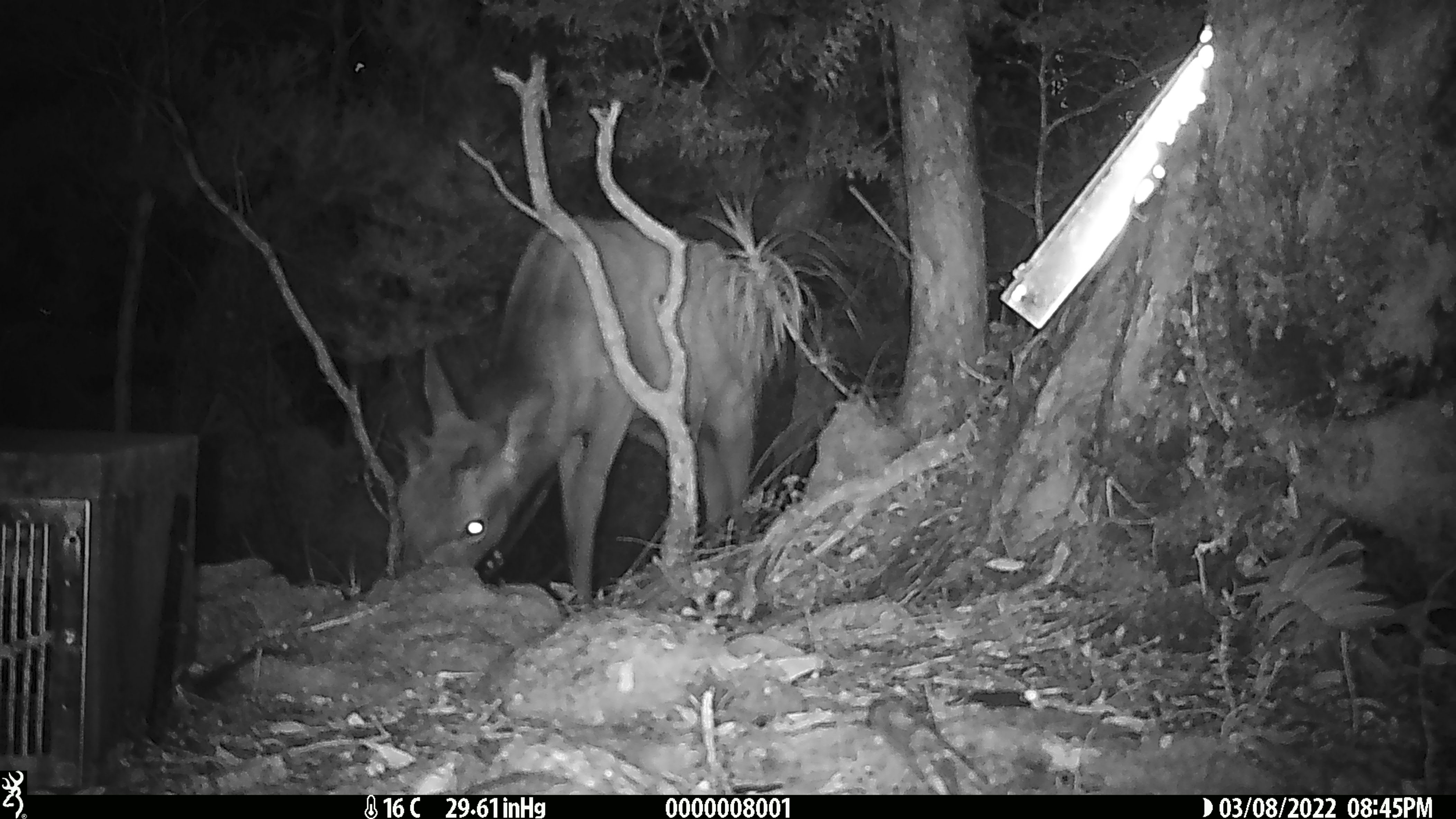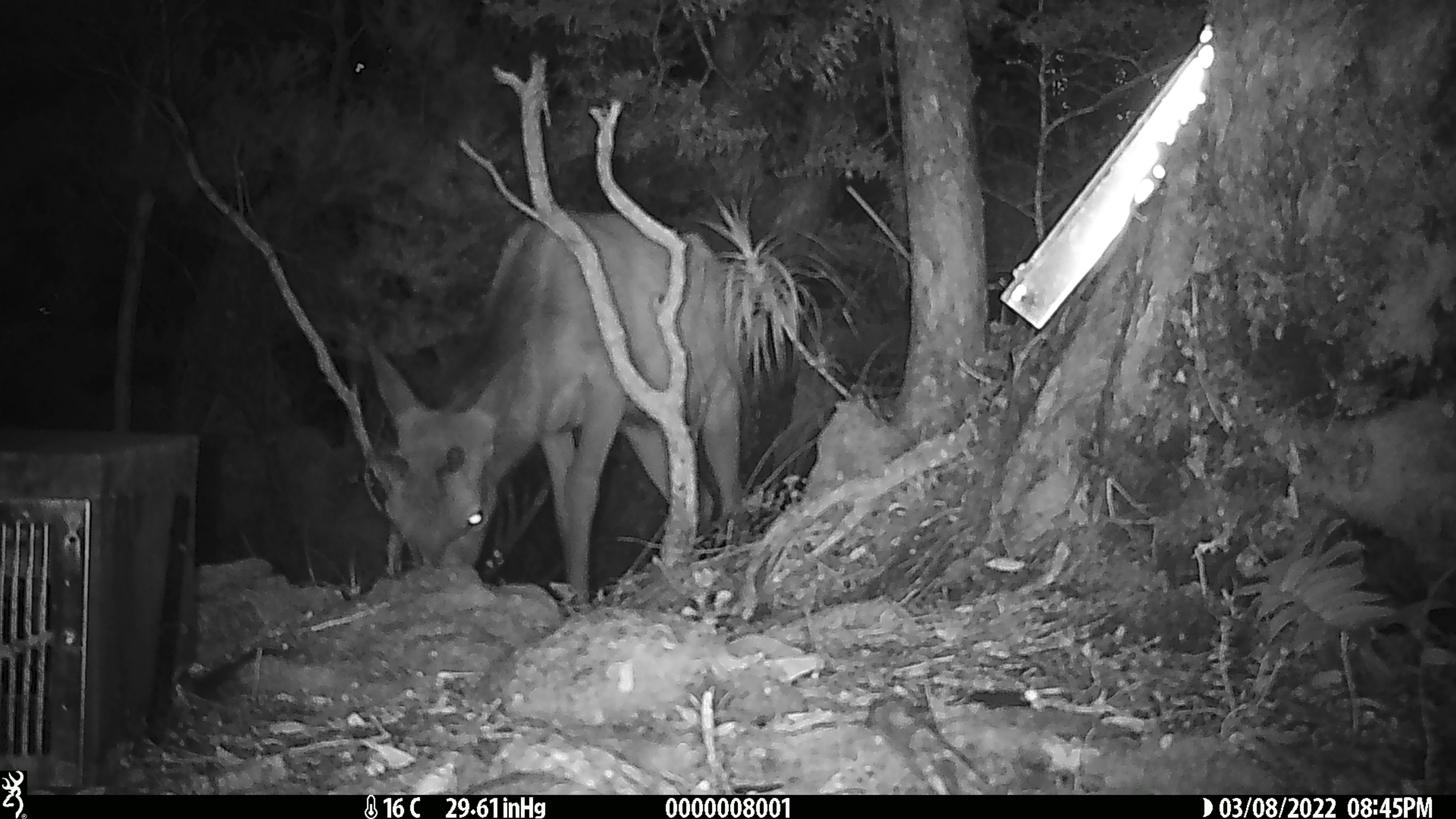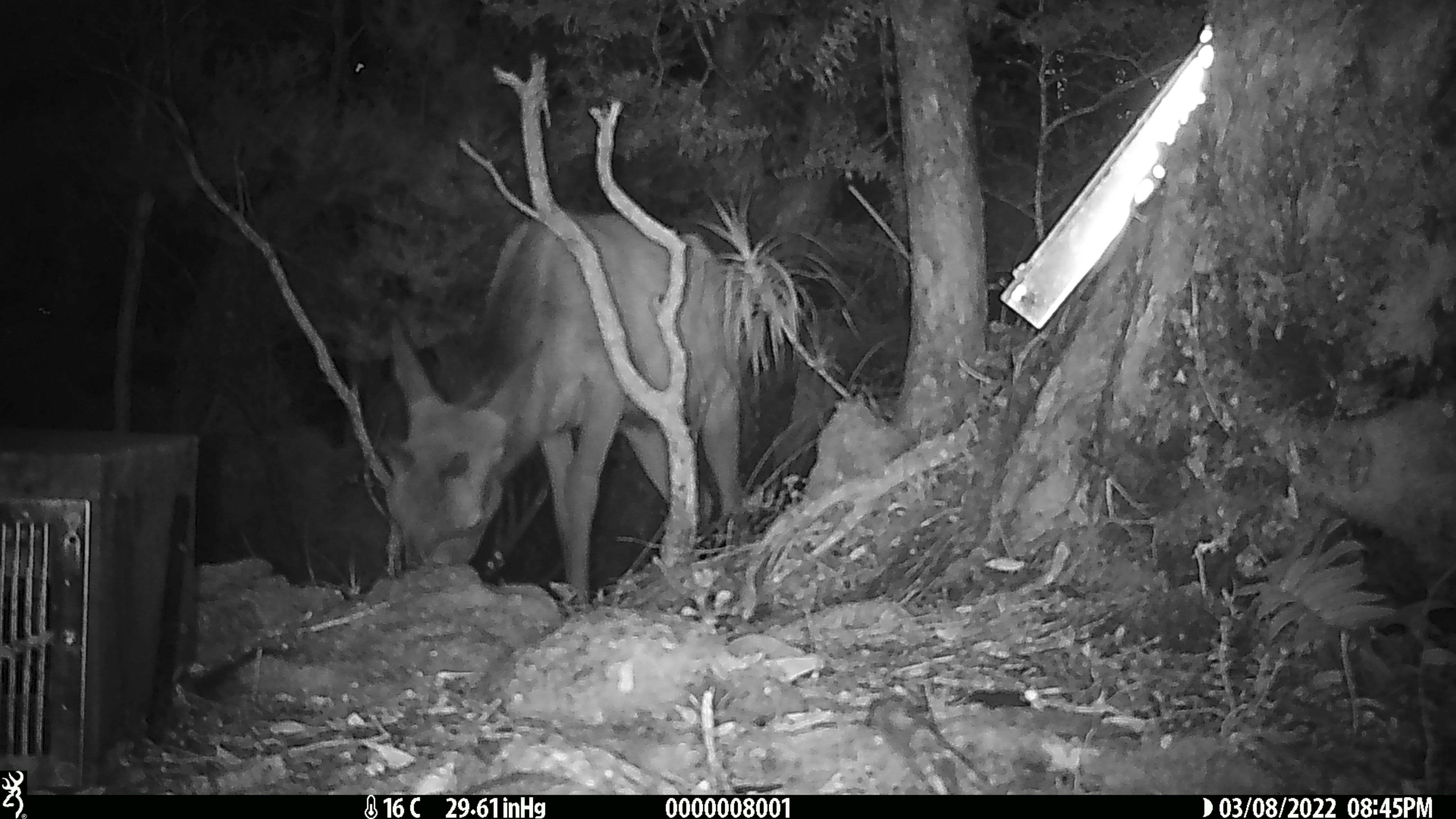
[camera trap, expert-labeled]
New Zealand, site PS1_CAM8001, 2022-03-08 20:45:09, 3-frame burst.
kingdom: Animalia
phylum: Chordata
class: Mammalia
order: Artiodactyla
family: Cervidae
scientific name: Cervidae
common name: deer